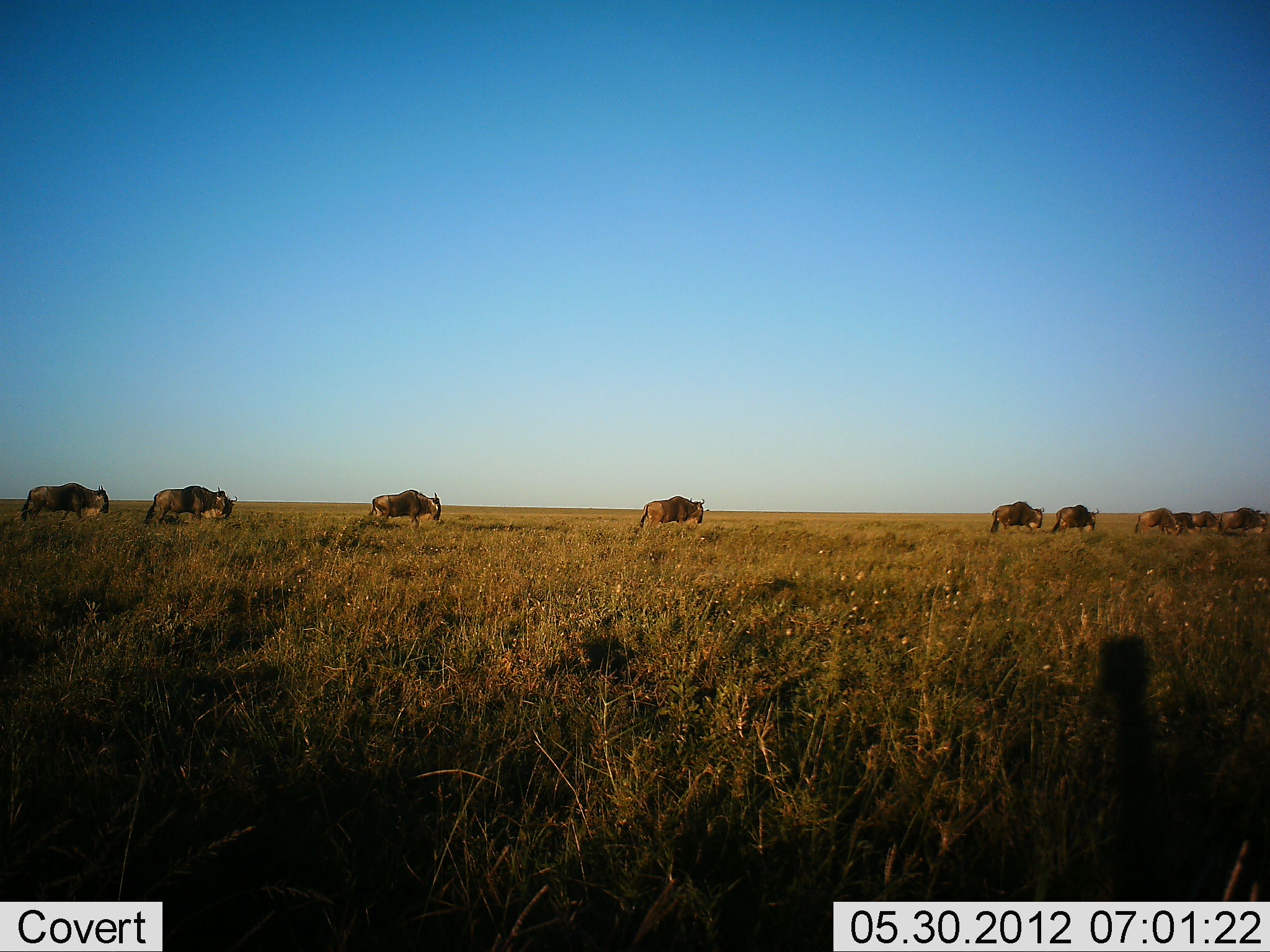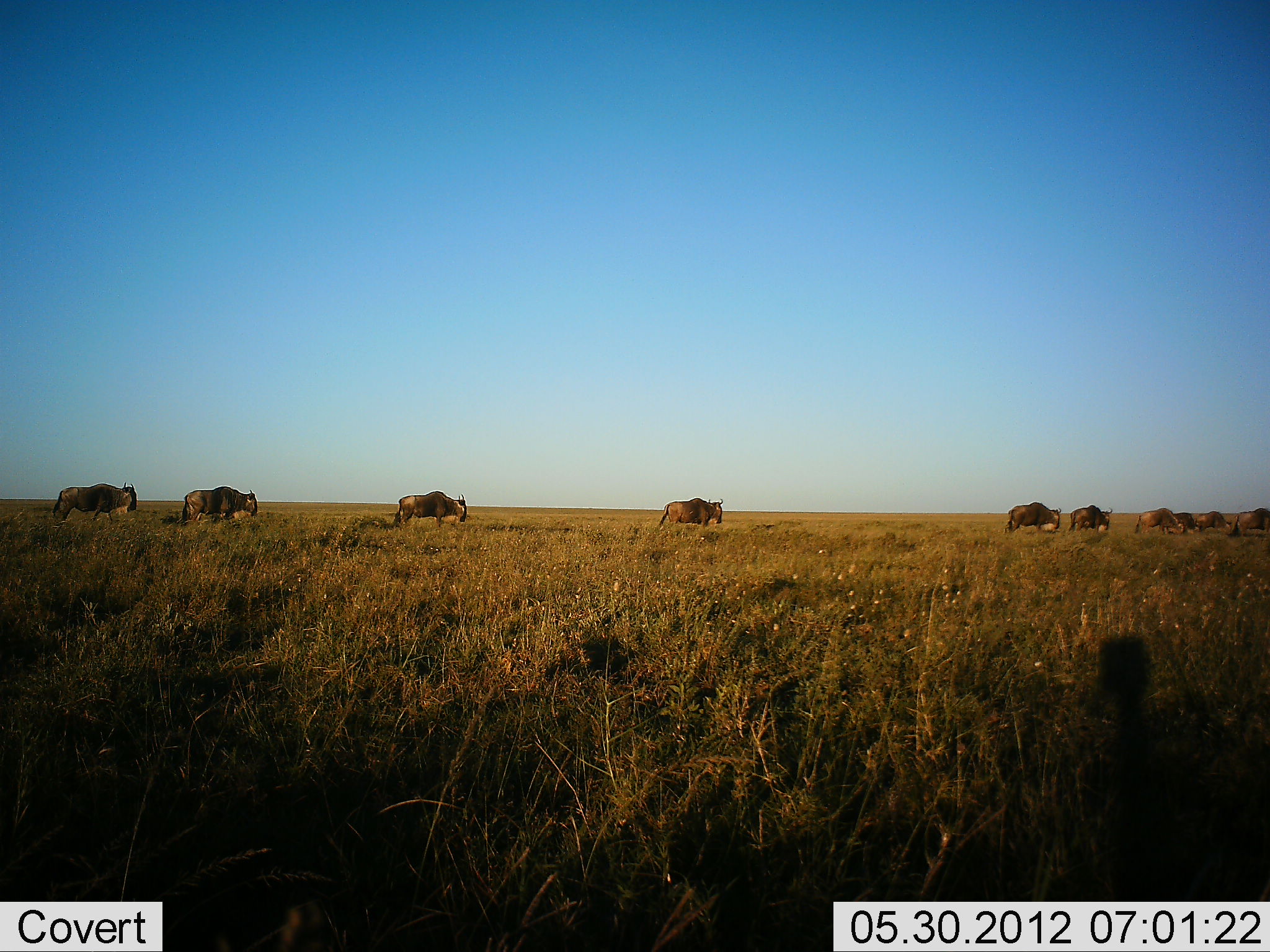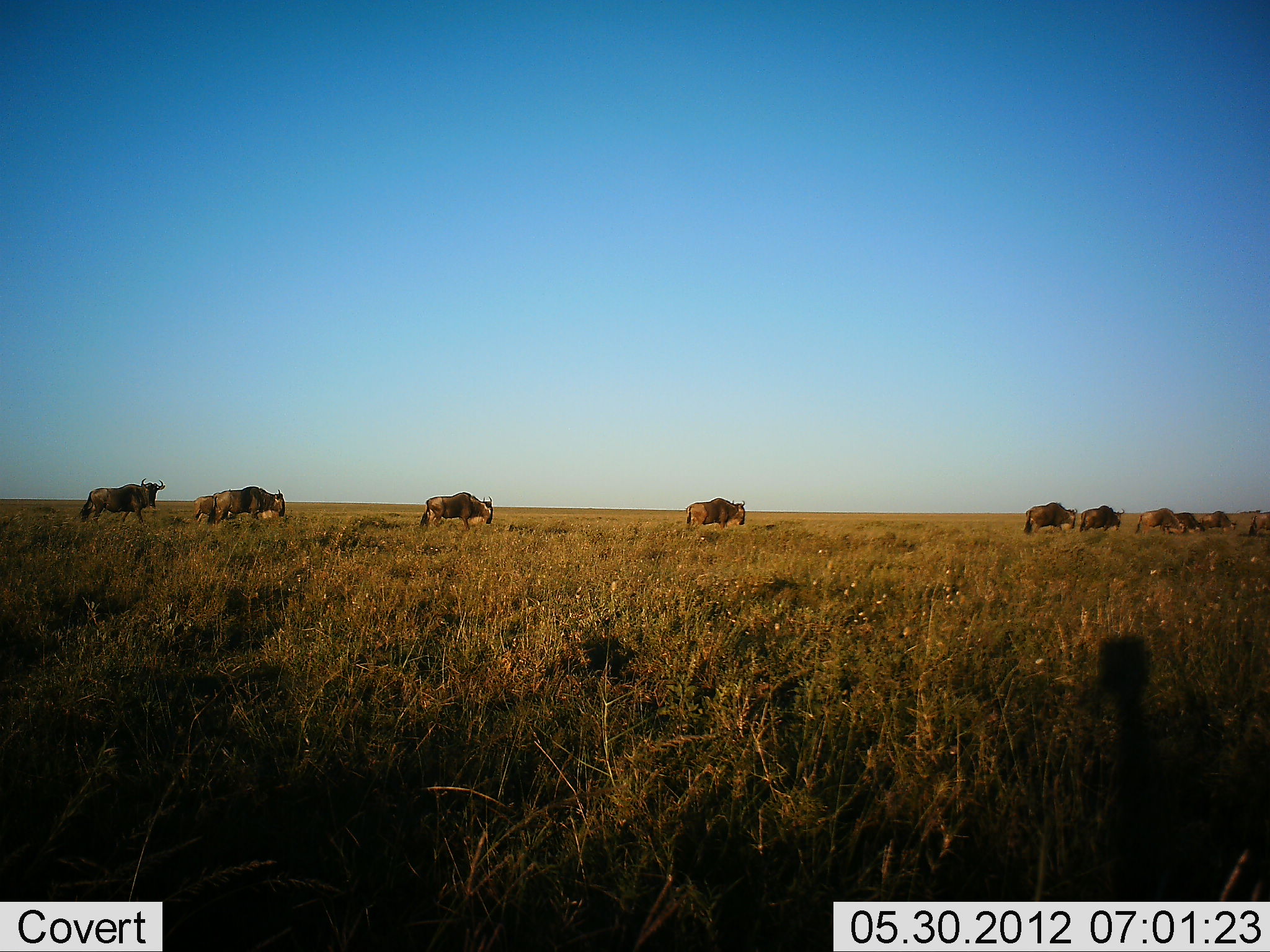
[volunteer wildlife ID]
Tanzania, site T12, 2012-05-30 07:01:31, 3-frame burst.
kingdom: Animalia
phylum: Chordata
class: Mammalia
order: Artiodactyla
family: Bovidae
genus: Connochaetes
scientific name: Connochaetes taurinus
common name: blue wildebeest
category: wildebeest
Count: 11-50.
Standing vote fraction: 10%.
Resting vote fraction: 0%.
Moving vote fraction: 90%.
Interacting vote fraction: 0%.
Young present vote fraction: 0%.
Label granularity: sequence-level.